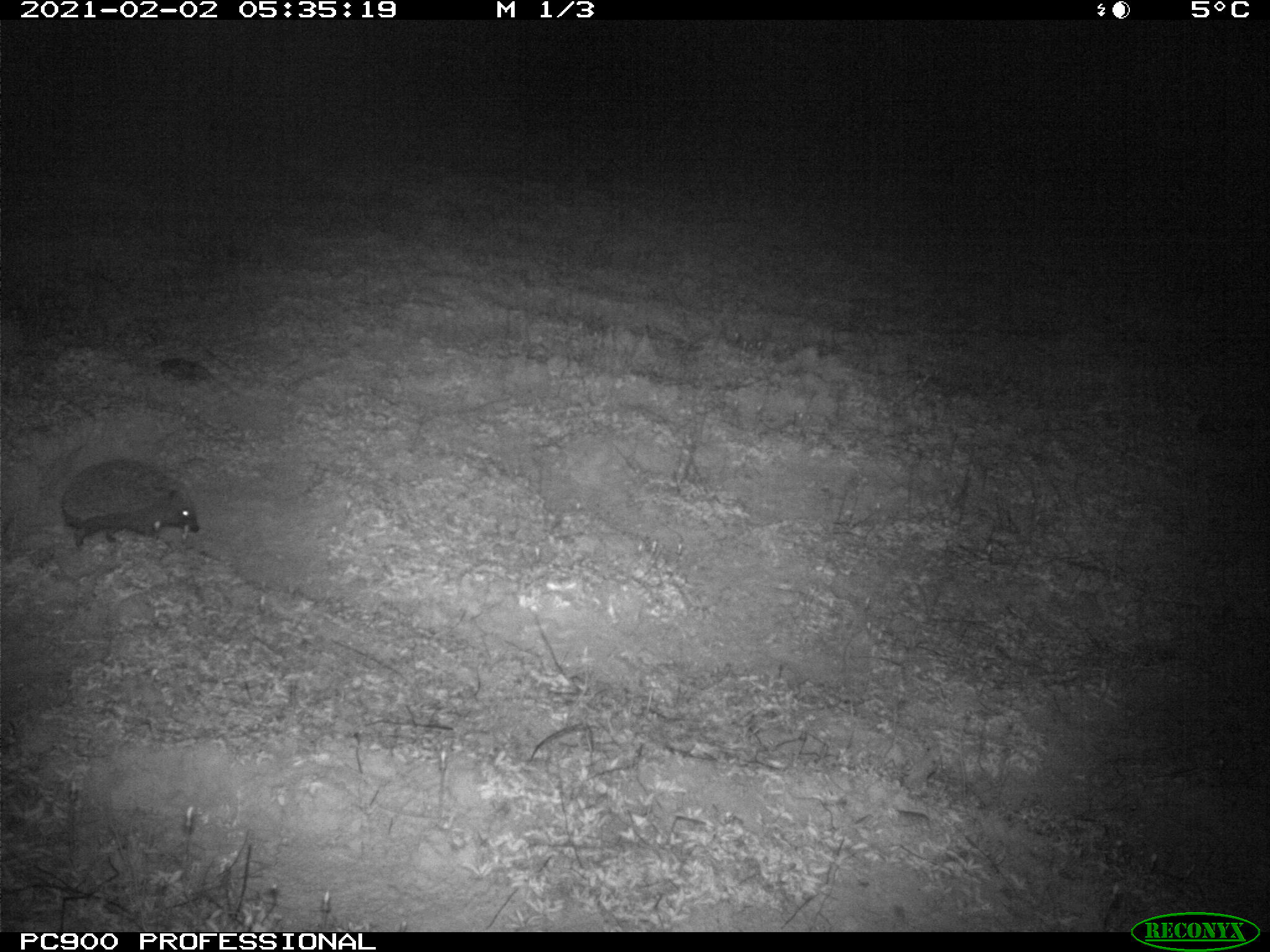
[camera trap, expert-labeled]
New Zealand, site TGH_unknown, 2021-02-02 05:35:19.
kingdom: Animalia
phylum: Chordata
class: Mammalia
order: Eulipotyphla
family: Erinaceidae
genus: Erinaceus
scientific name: Erinaceus europaeus europaeus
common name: european hedgehog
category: hedgehog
Hedgehog (european hedgehog) (Erinaceus europaeus europaeus).